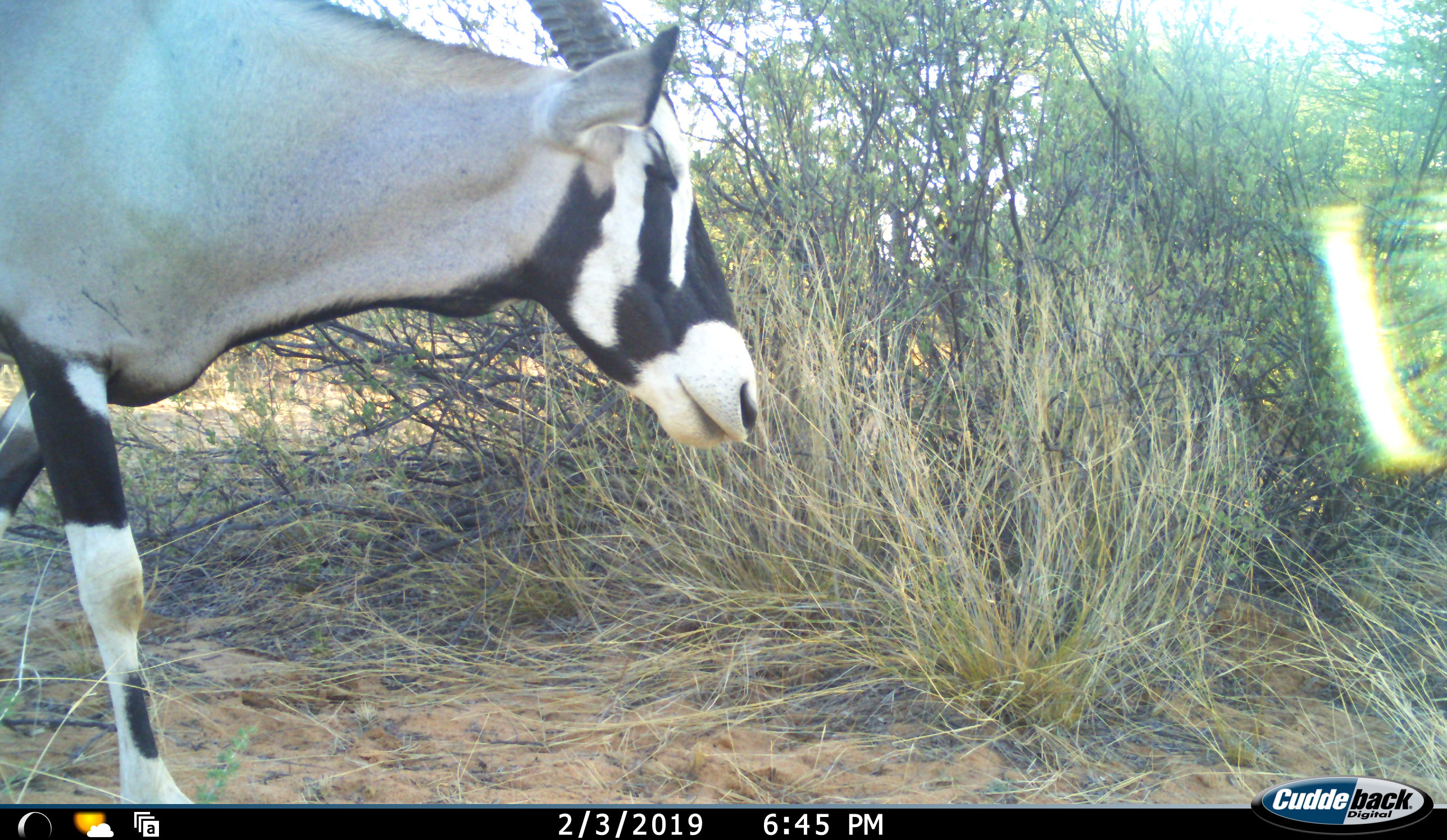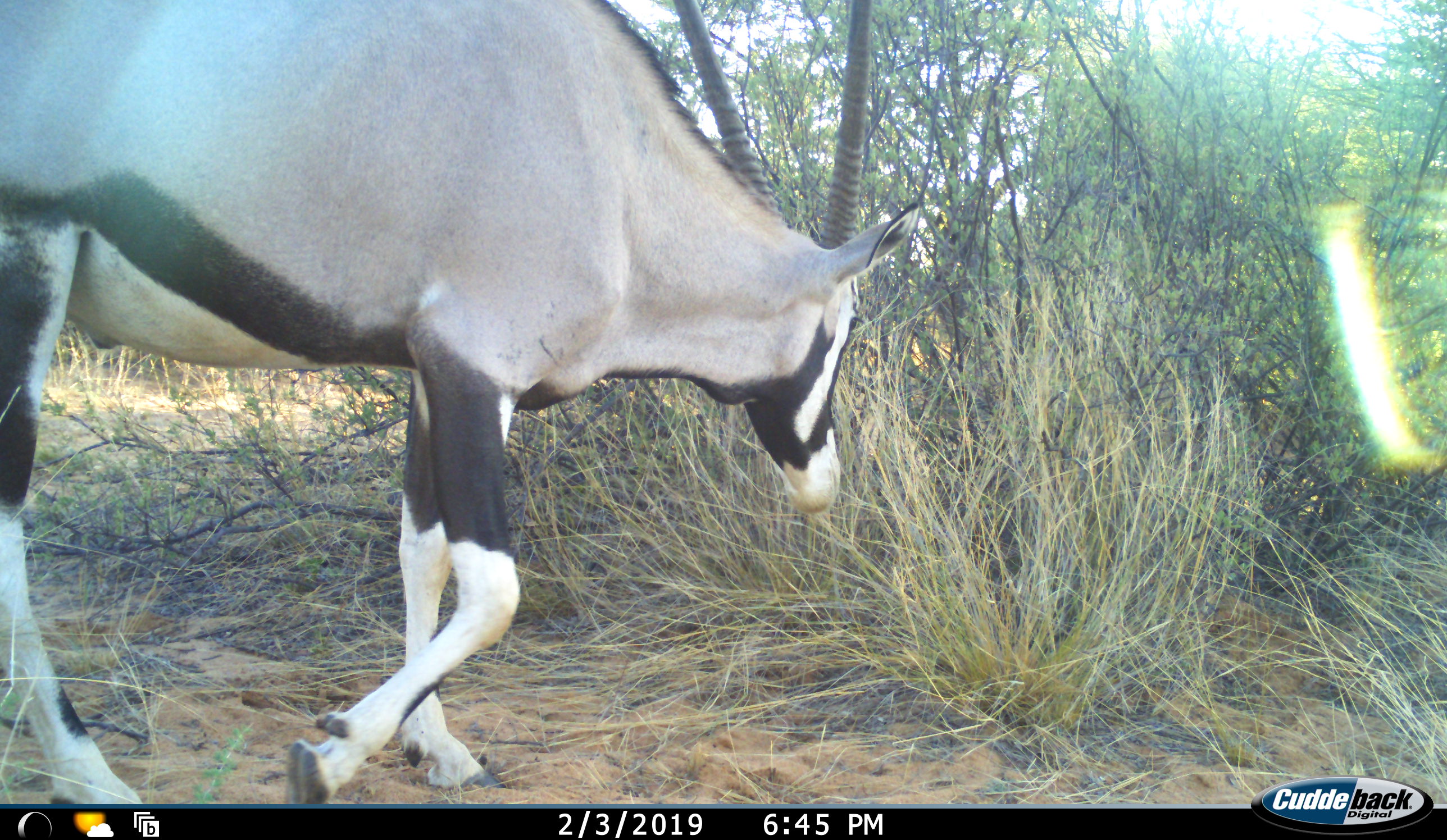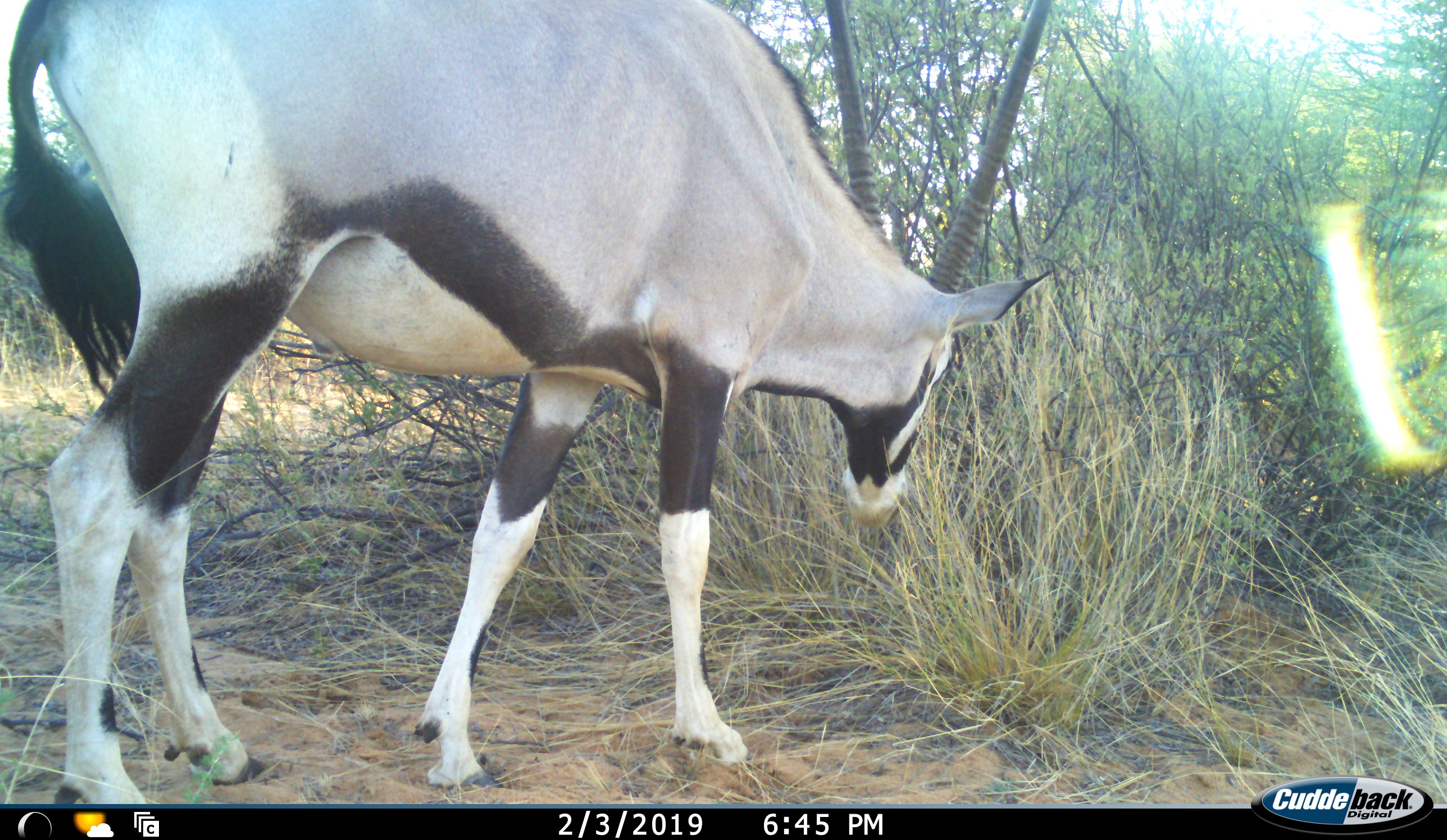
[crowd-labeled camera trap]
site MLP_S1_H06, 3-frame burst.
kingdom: Animalia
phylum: Chordata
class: Mammalia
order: Artiodactyla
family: Bovidae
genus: Oryx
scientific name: Oryx gazella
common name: gemsbok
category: oryx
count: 1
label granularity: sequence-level